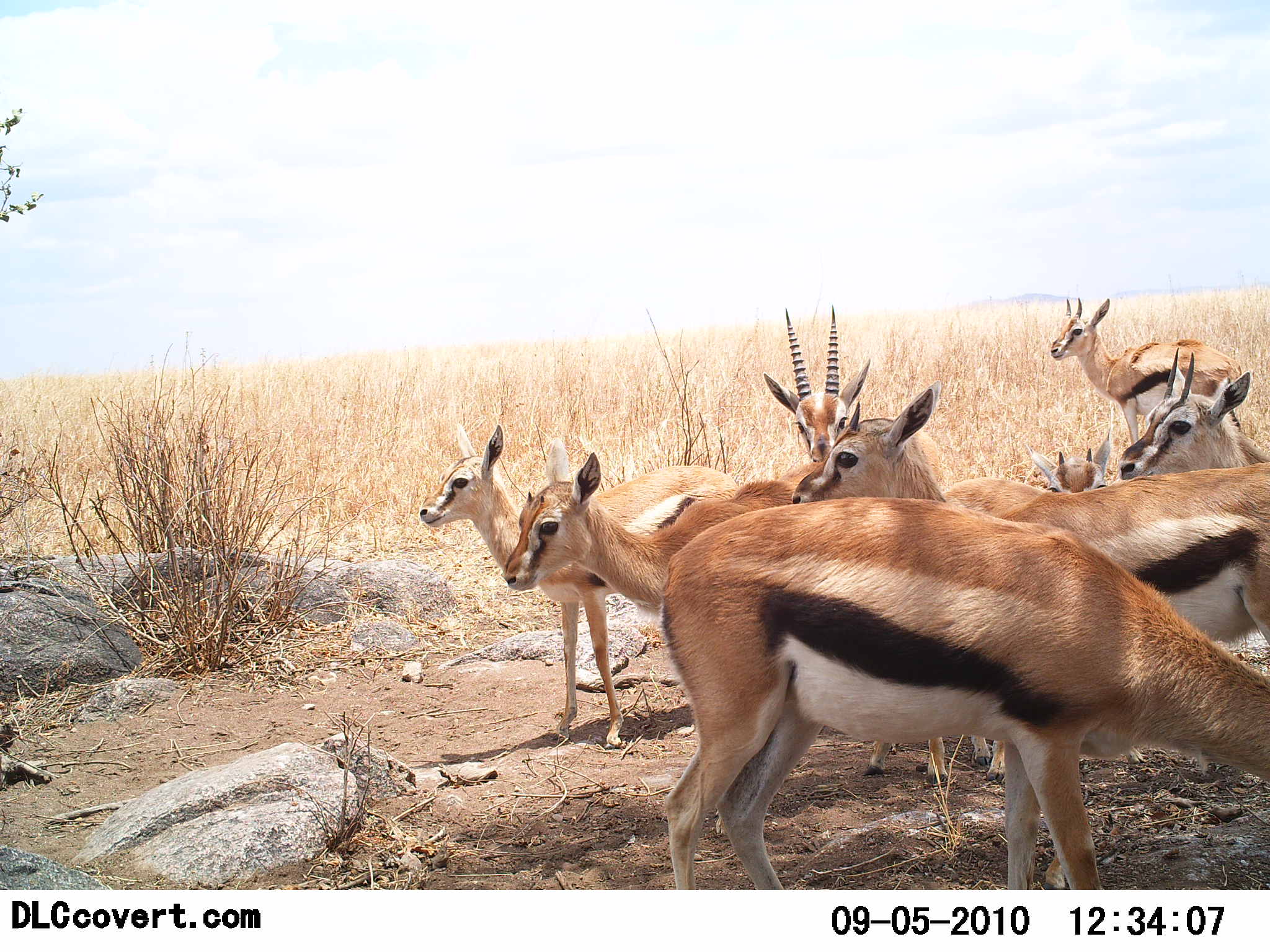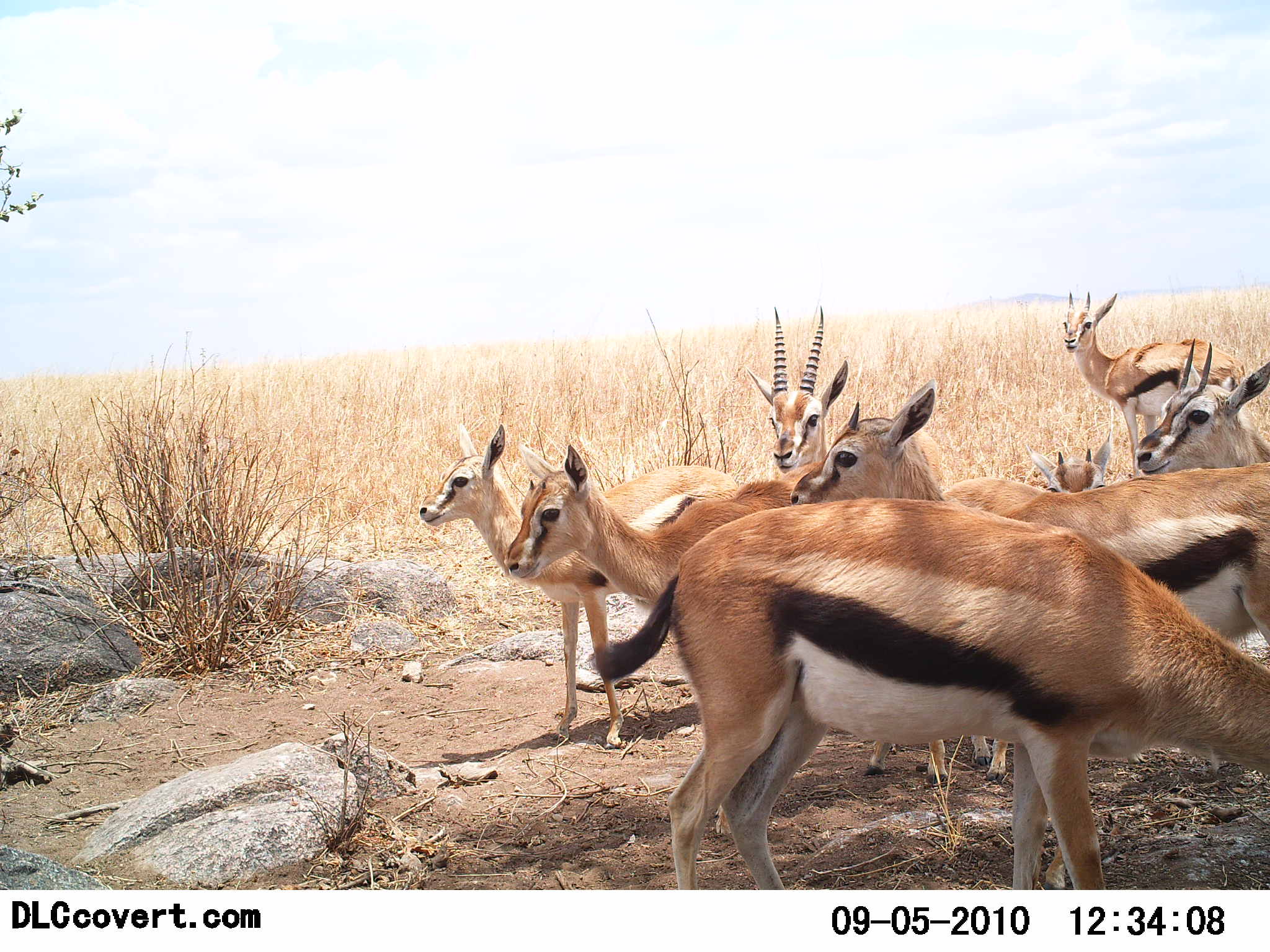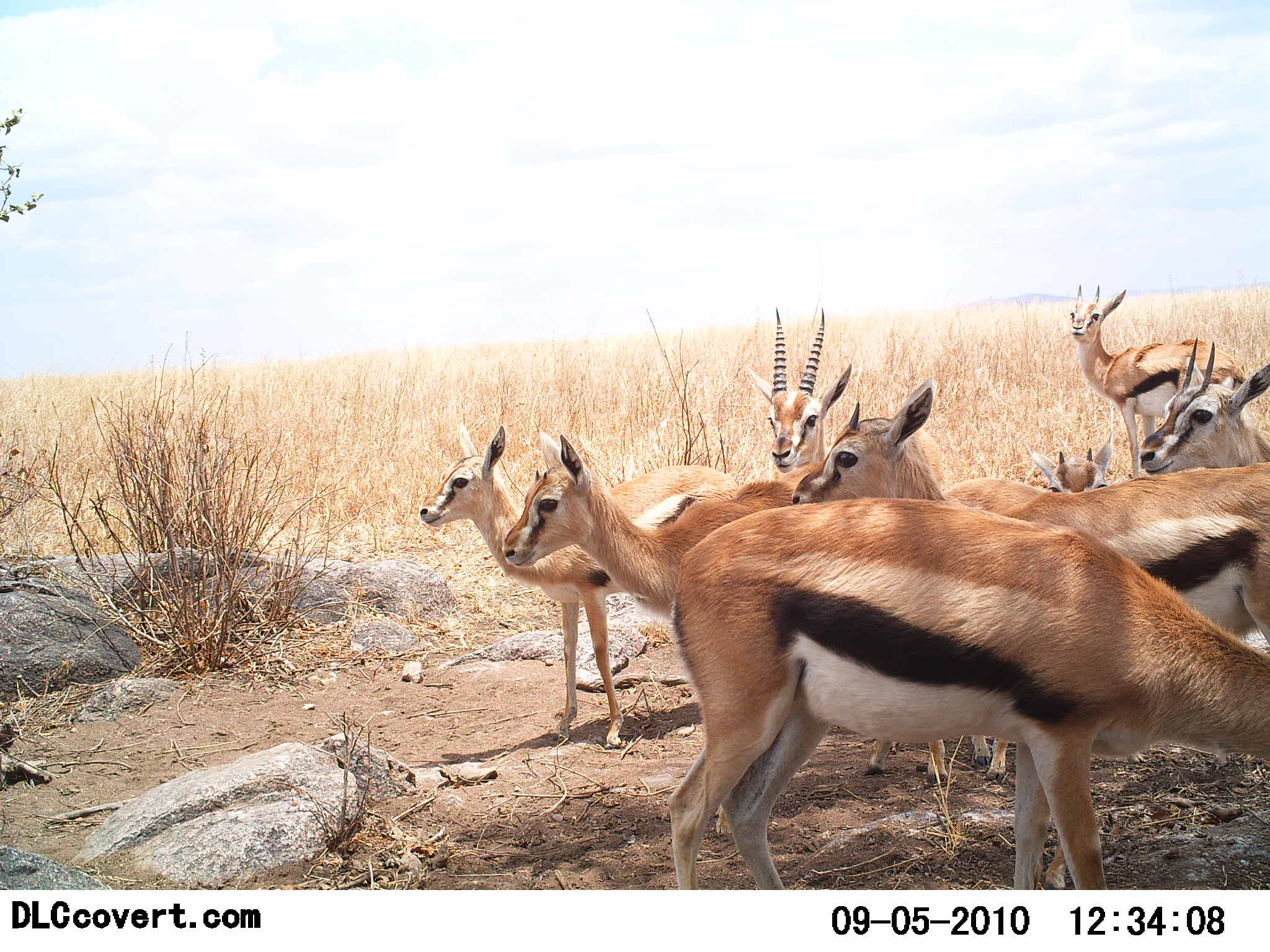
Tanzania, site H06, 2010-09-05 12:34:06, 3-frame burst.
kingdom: Animalia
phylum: Chordata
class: Mammalia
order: Artiodactyla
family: Bovidae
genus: Eudorcas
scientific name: Eudorcas thomsonii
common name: thomson's gazelle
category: gazellethomsons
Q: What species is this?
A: Gazellethomsons (thomson's gazelle) (Eudorcas thomsonii).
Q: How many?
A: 8.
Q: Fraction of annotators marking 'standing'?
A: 91%.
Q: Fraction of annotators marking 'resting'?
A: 36%.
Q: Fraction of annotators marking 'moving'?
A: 0%.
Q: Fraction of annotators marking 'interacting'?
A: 27%.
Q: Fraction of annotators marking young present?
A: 27%.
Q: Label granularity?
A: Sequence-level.